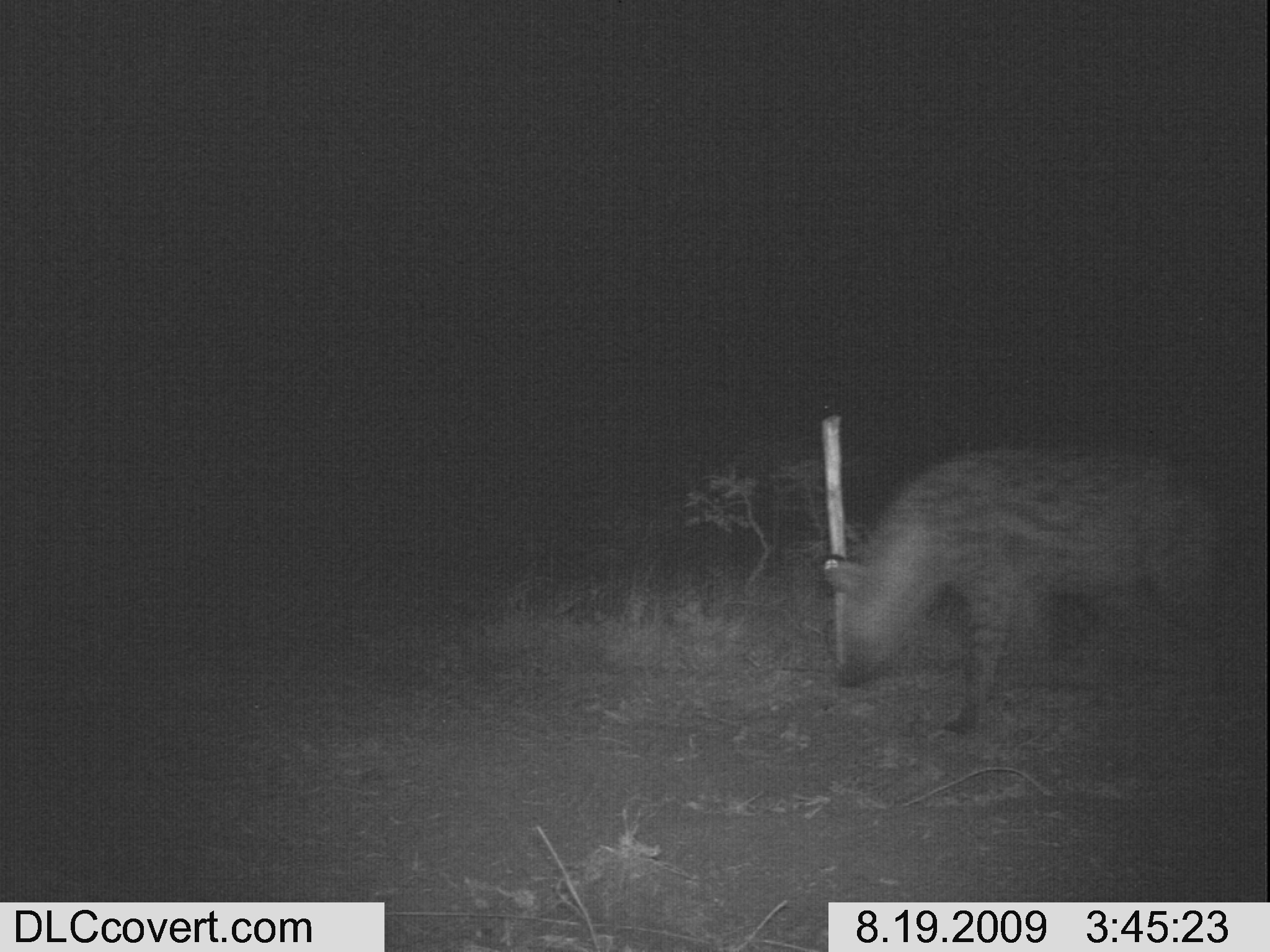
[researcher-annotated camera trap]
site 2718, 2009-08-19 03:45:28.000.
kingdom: Animalia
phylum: Chordata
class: Mammalia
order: Carnivora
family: Hyaenidae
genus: Crocuta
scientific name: Crocuta crocuta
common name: spotted hyena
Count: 1.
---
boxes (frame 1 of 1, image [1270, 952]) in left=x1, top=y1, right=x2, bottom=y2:
crocuta crocuta: left=823, top=444, right=1235, bottom=745